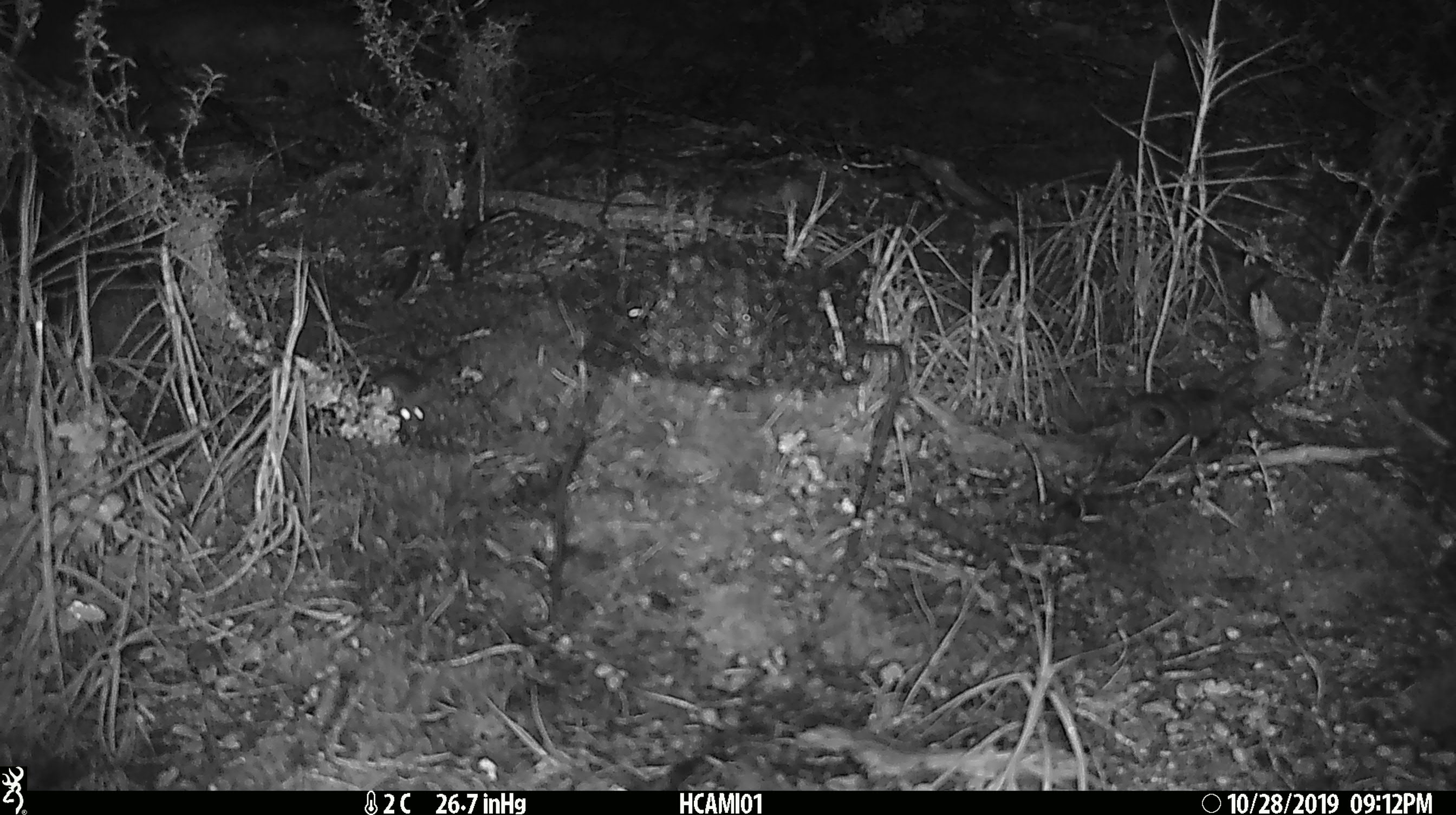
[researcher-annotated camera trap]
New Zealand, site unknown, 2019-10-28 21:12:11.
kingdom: Animalia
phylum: Chordata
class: Mammalia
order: Rodentia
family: Muridae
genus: Mus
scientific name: Mus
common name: mouse